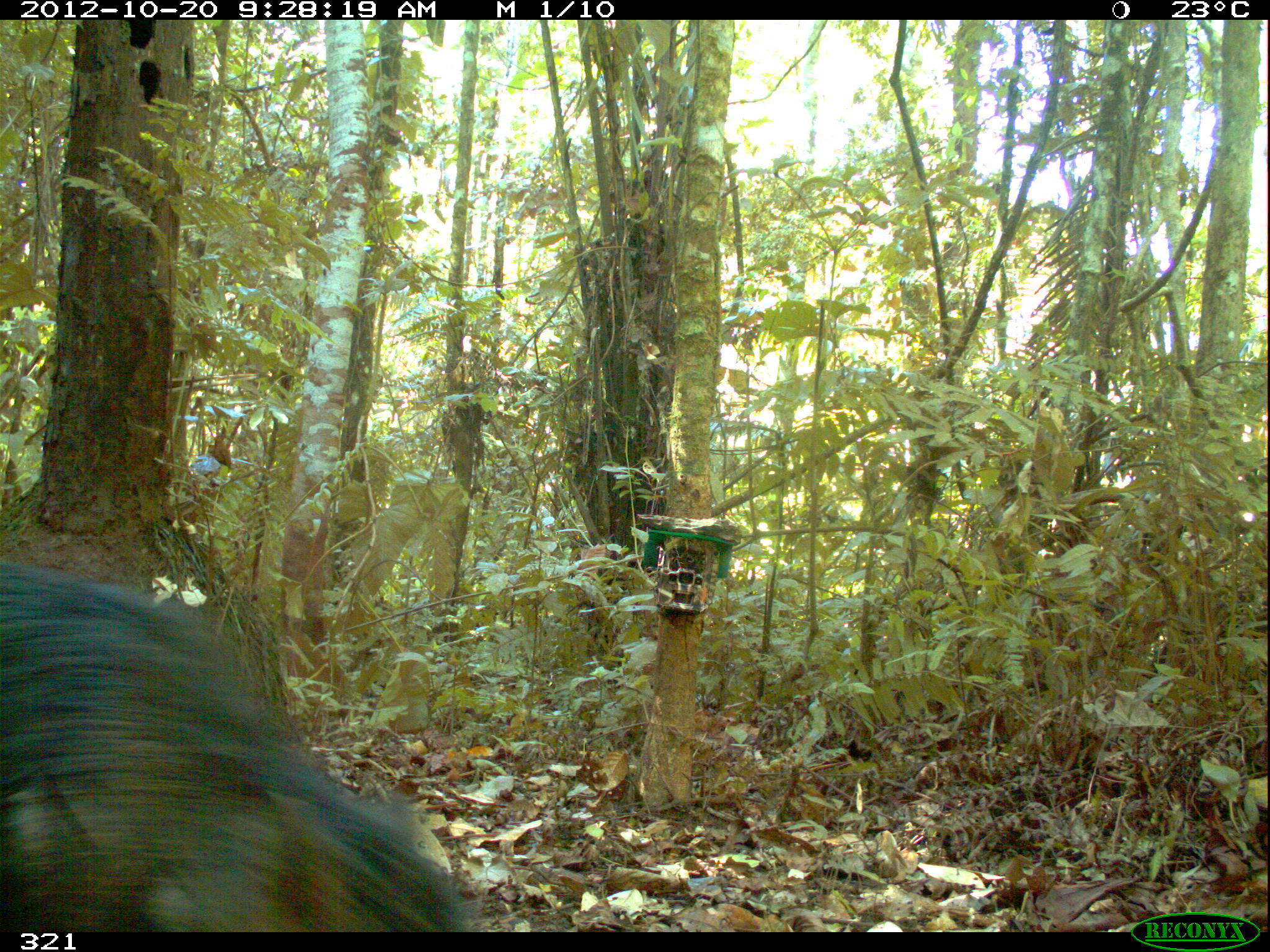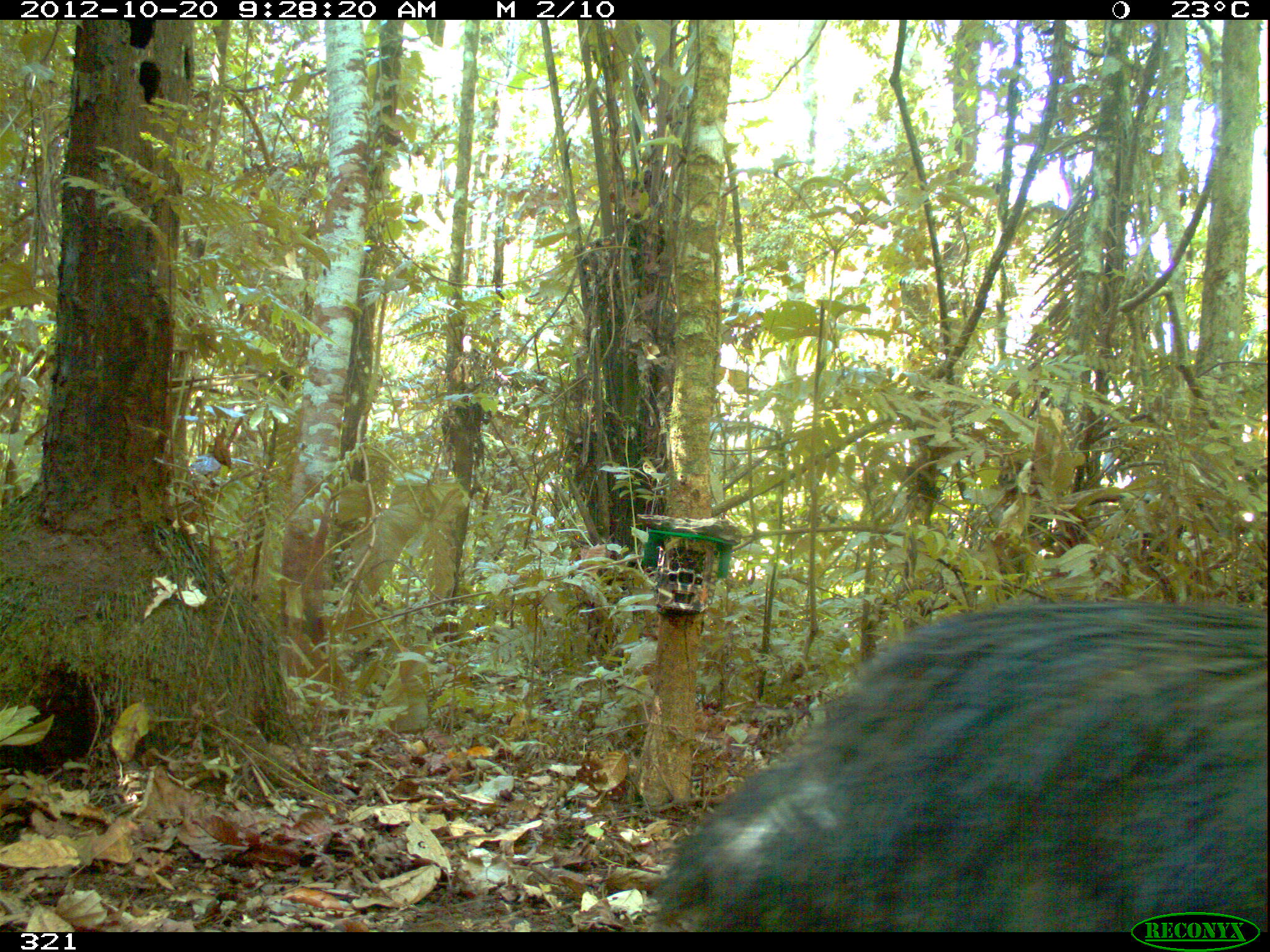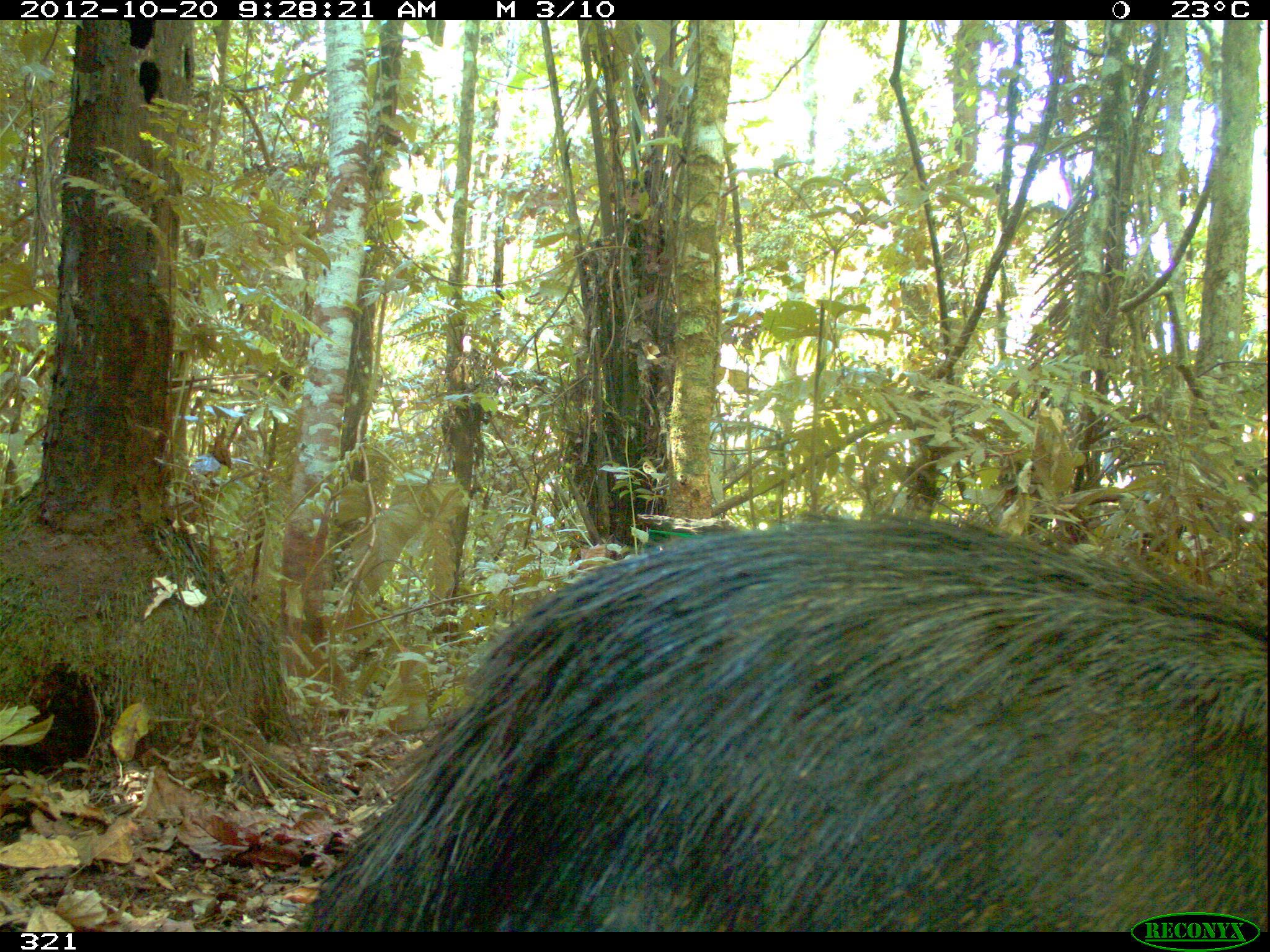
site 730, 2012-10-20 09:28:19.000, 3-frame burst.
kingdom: Animalia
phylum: Chordata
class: Mammalia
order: Artiodactyla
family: Tayassuidae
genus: Tayassu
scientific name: Tayassu pecari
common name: white-lipped peccary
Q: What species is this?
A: Tayassu pecari (white-lipped peccary).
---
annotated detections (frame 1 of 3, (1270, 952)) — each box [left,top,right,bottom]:
tayassu pecari: [0,551,476,932]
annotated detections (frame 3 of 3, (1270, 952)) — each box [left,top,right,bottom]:
tayassu pecari: [295,509,1267,932]